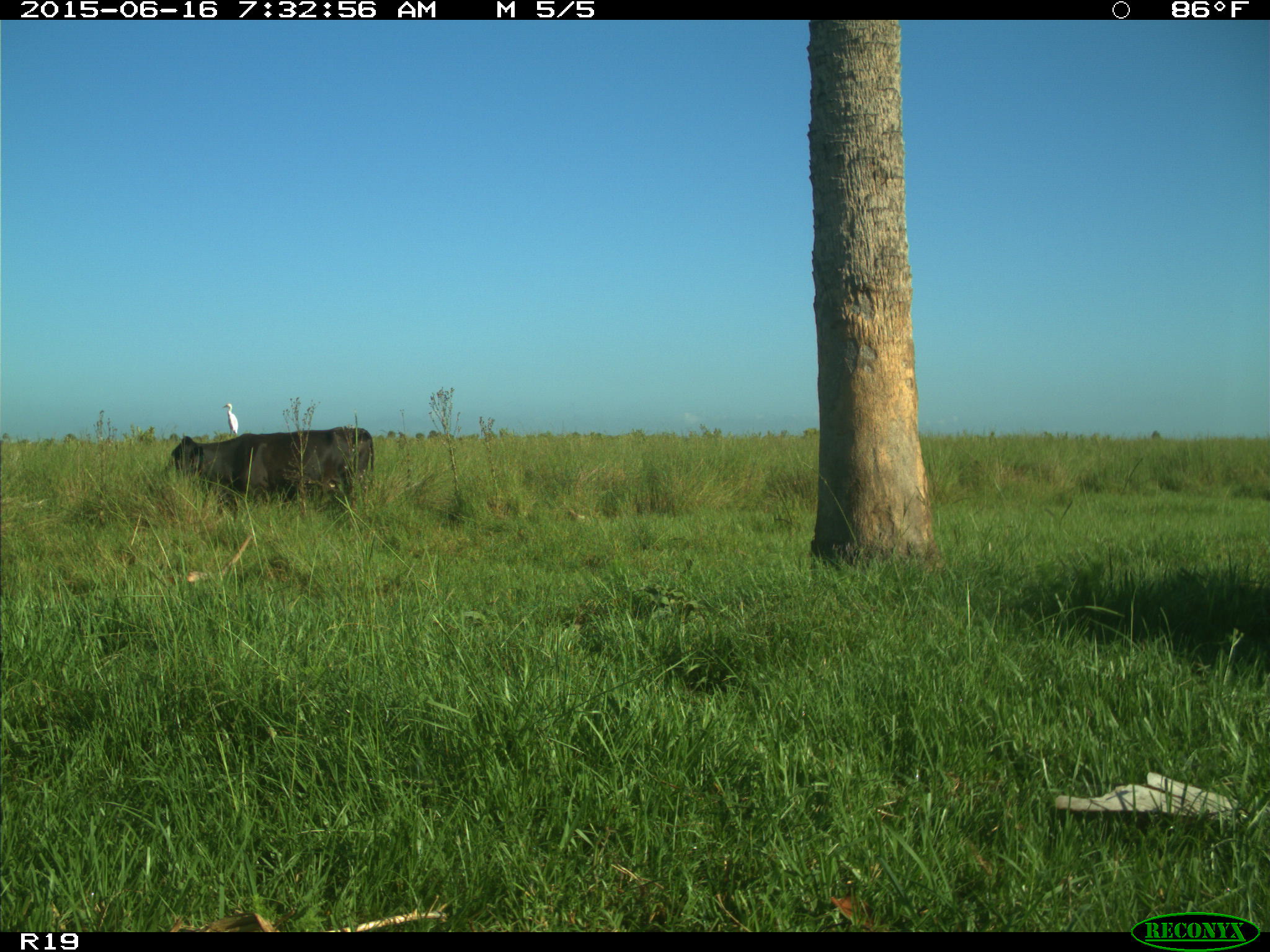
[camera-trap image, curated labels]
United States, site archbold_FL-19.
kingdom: Animalia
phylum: Chordata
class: Mammalia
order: Artiodactyla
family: Bovidae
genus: Bos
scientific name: Bos taurus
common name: domestic cow